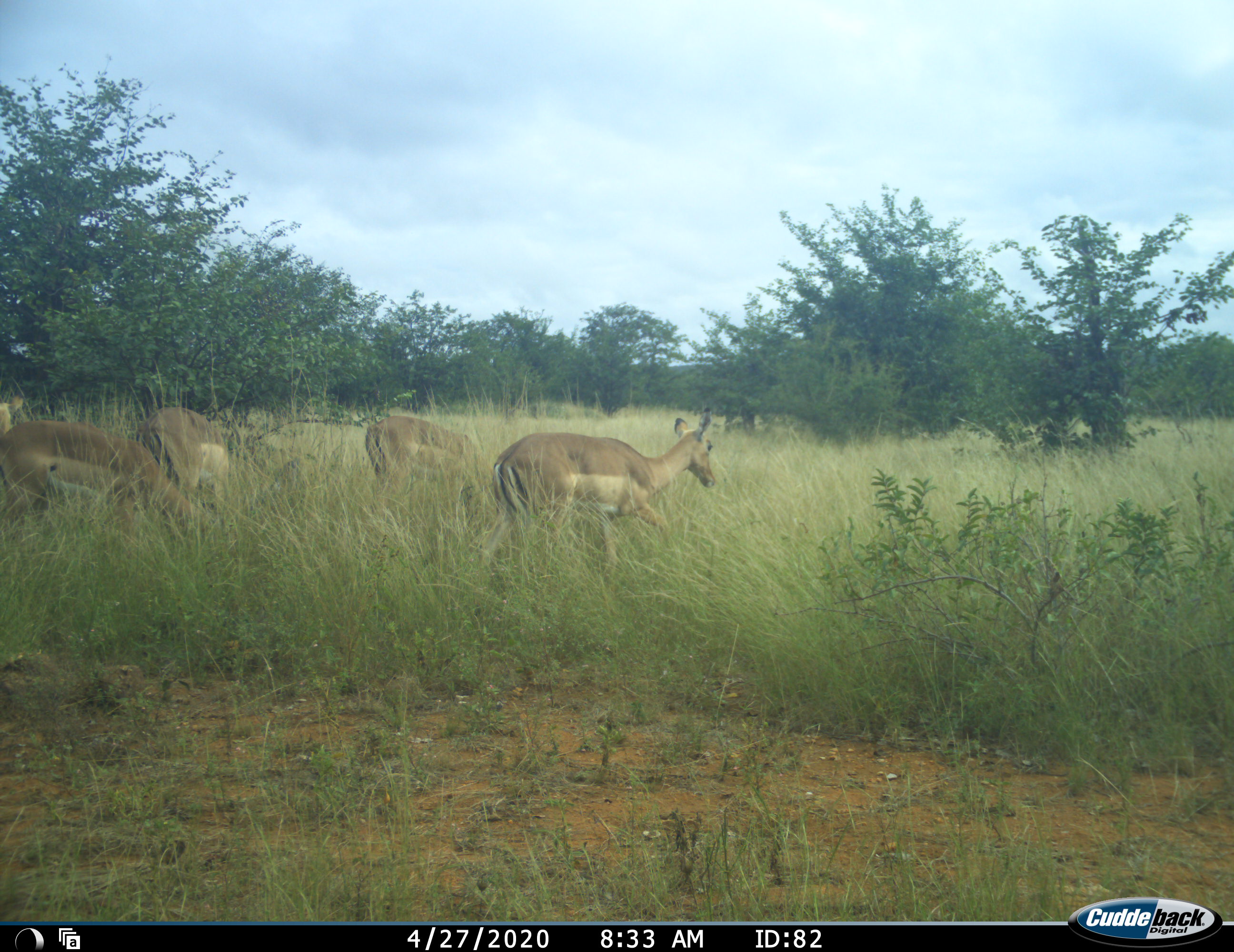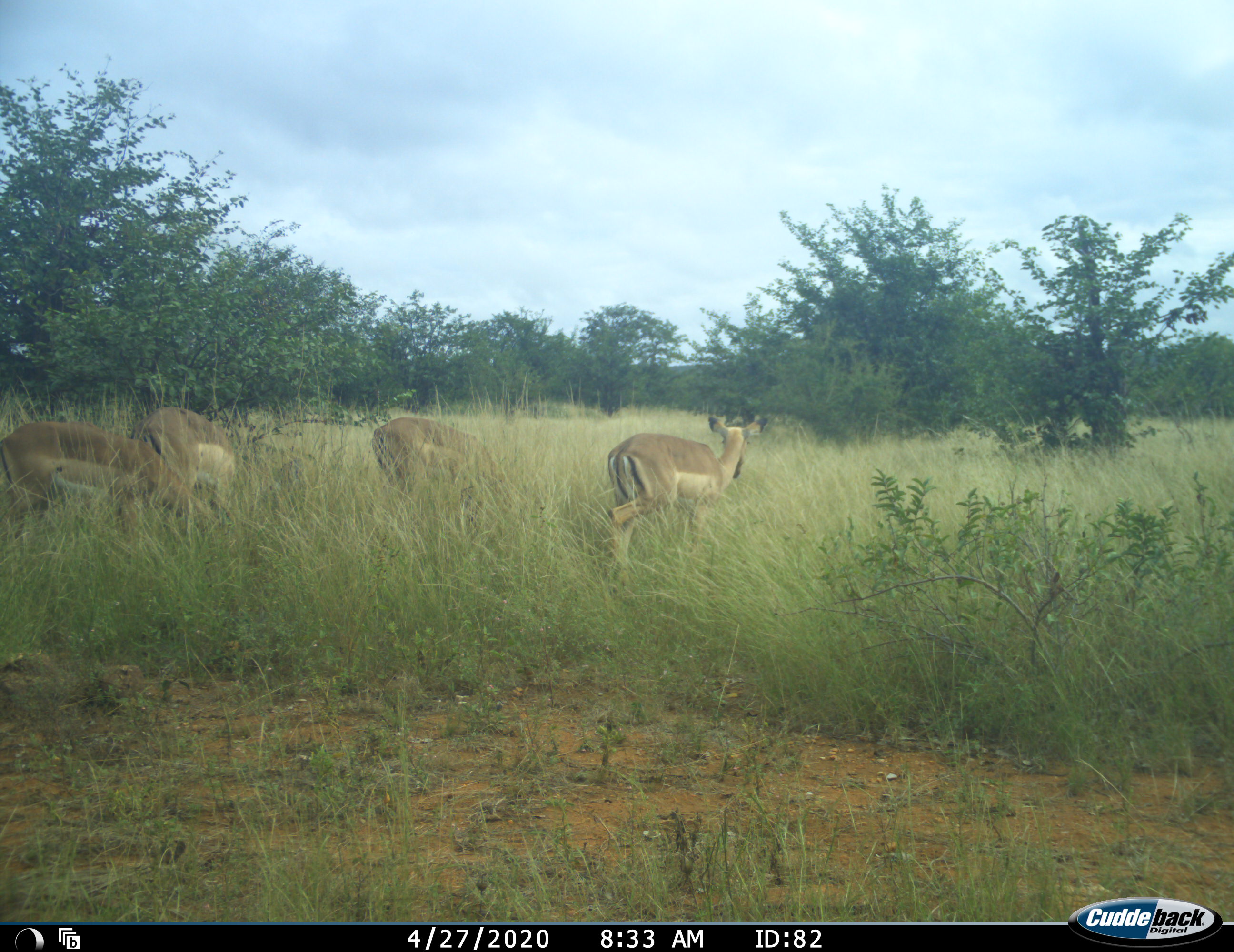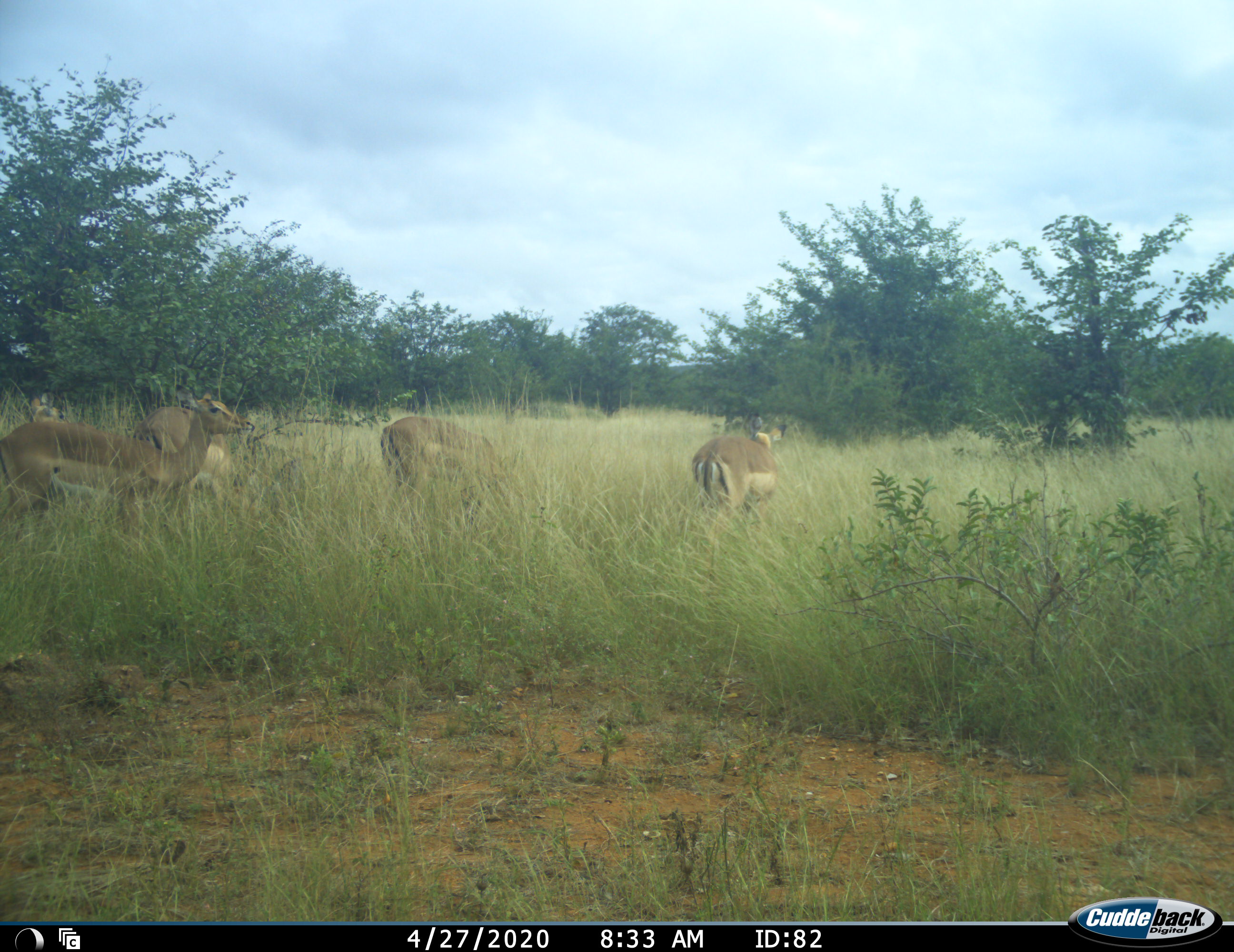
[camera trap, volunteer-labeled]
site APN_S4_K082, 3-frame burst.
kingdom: Animalia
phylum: Chordata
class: Mammalia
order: Artiodactyla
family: Bovidae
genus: Aepyceros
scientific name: Aepyceros melampus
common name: impala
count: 5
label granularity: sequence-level